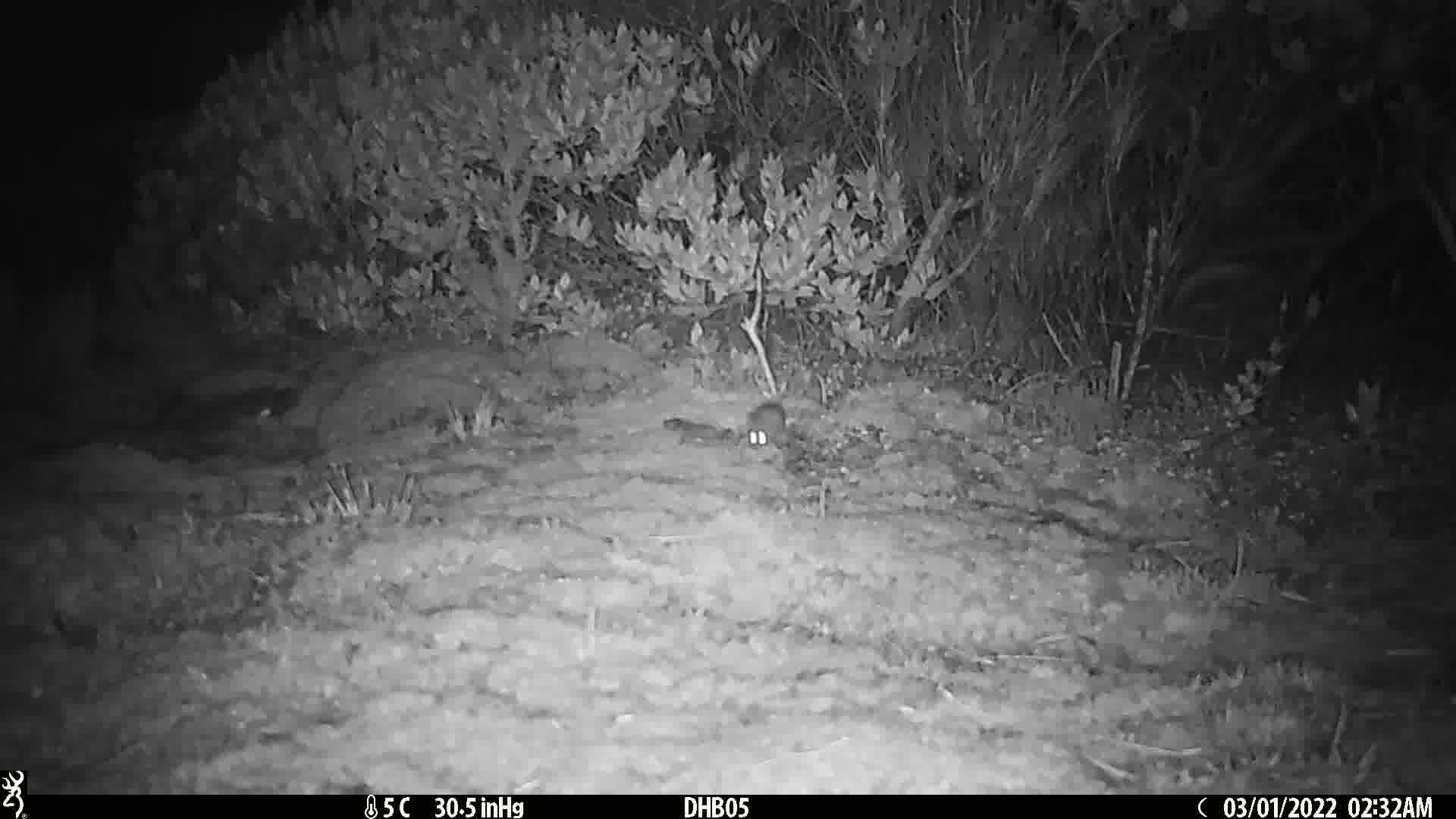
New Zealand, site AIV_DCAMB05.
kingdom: Animalia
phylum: Chordata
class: Mammalia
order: Rodentia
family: Muridae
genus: Mus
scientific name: Mus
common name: mouse